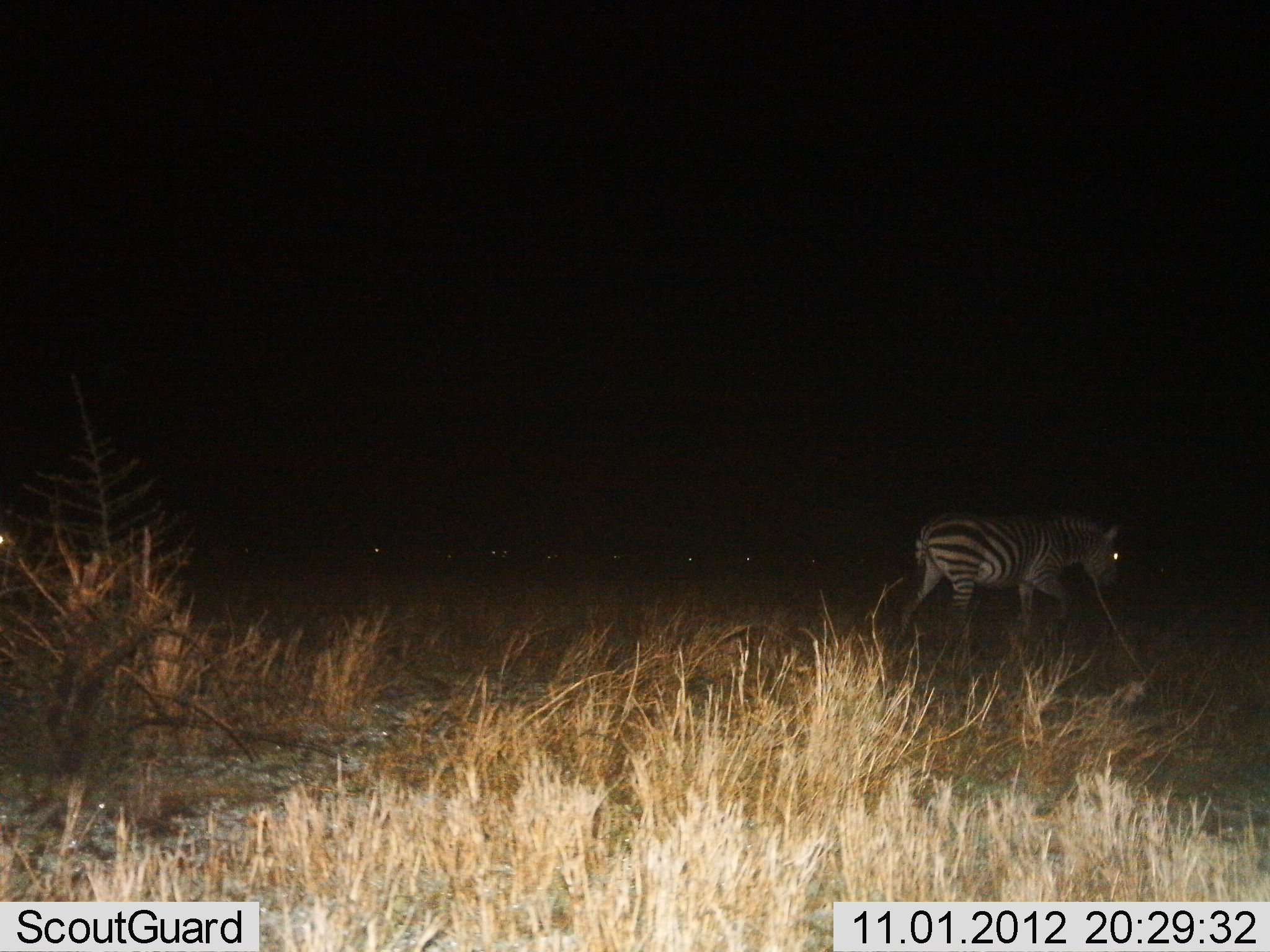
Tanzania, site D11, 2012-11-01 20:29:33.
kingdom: Animalia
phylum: Chordata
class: Mammalia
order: Perissodactyla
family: Equidae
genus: Equus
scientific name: Equus quagga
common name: plains zebra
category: zebra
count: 1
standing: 20%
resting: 0%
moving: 90%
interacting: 0%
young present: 0%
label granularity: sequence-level